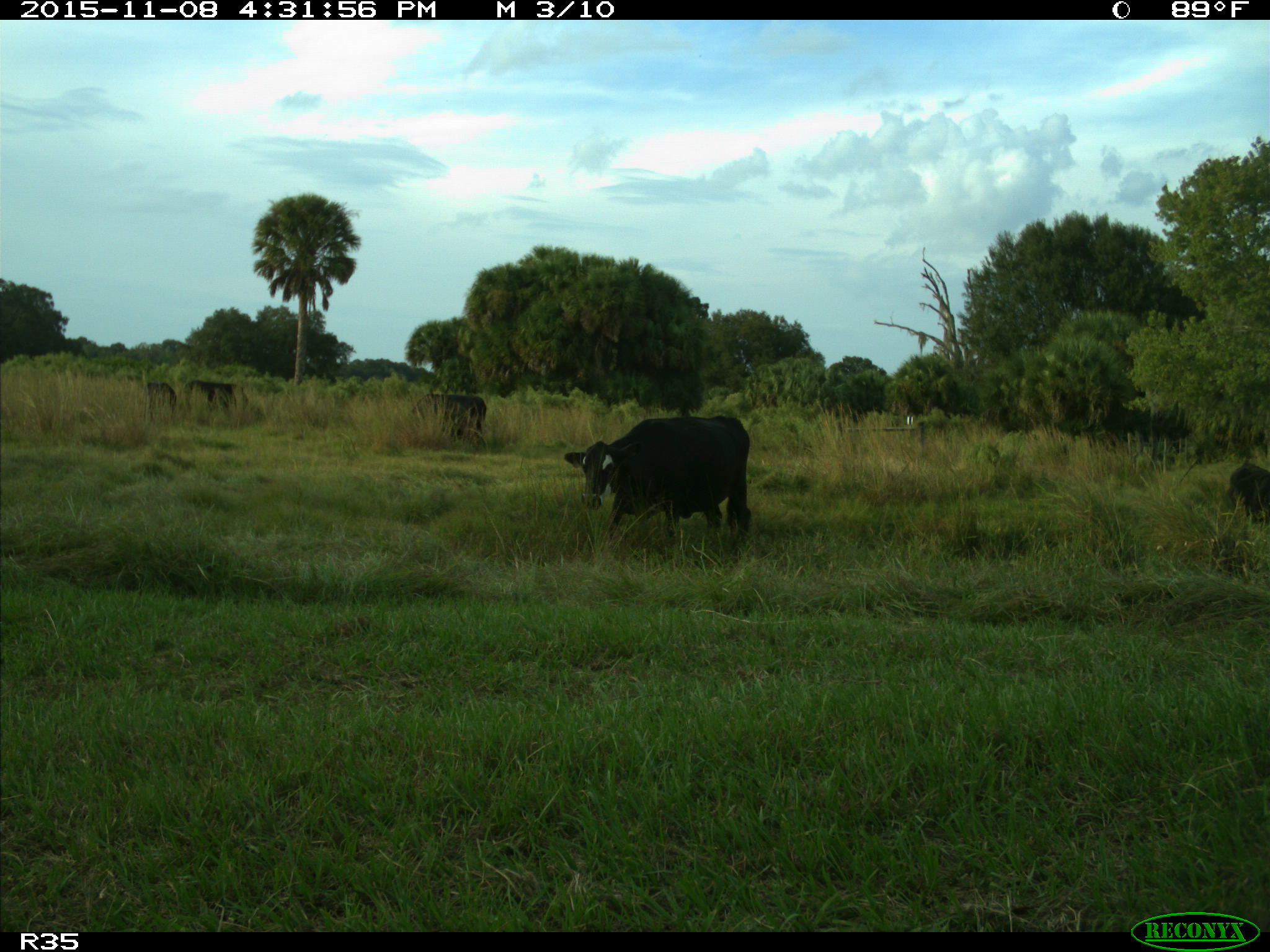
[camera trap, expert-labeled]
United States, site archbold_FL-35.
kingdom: Animalia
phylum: Chordata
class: Mammalia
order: Artiodactyla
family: Bovidae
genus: Bos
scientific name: Bos taurus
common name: domestic cow